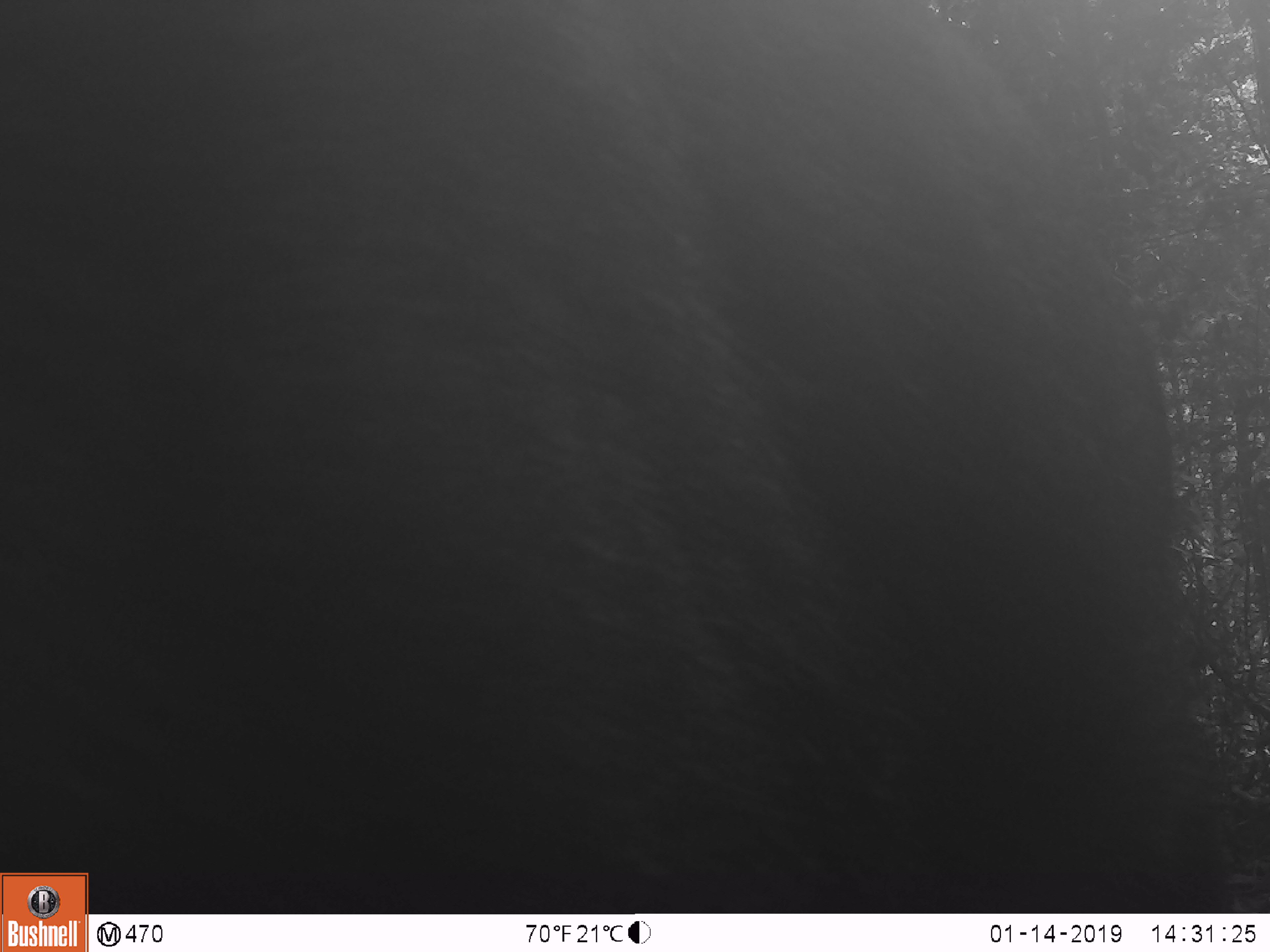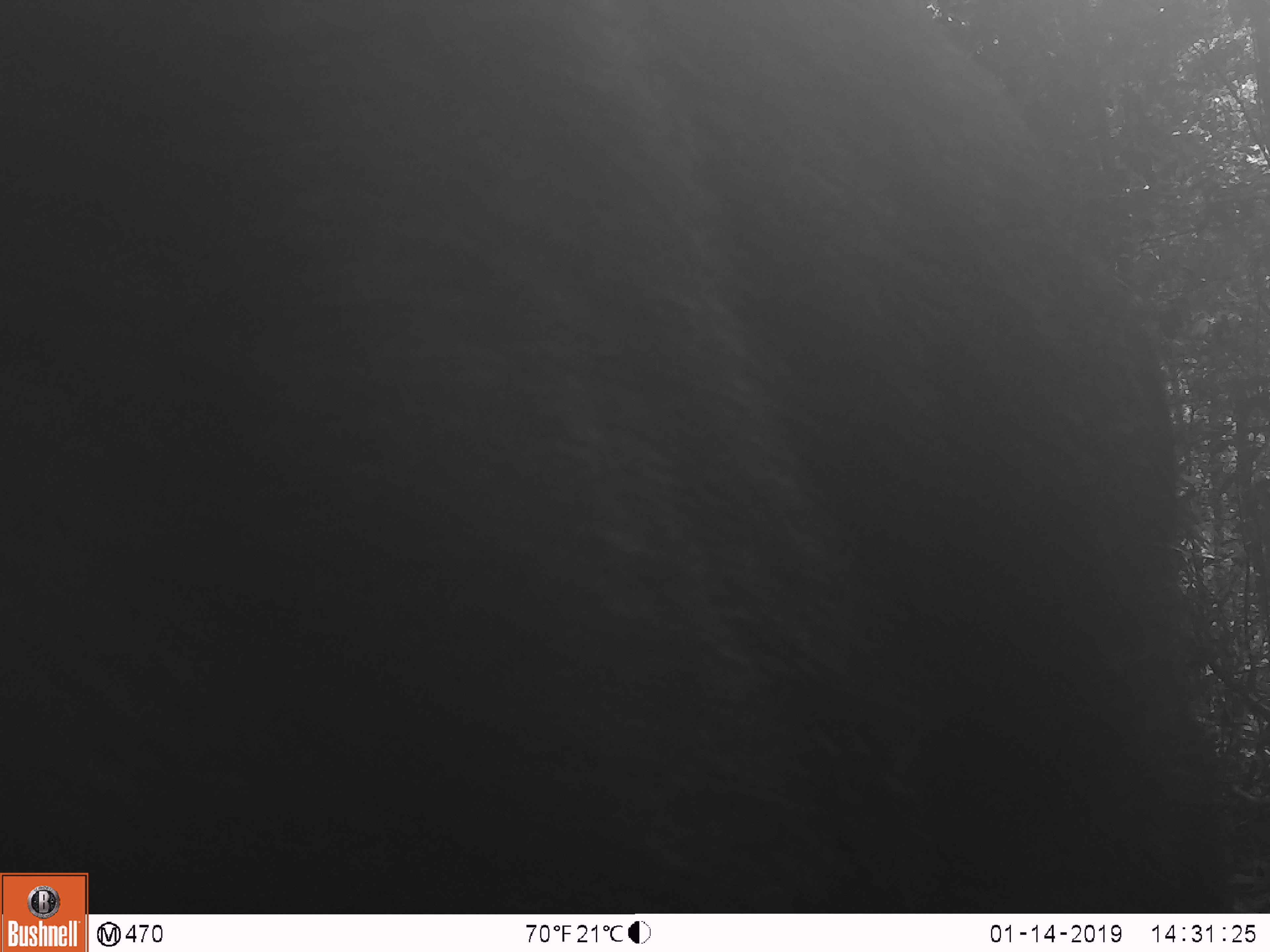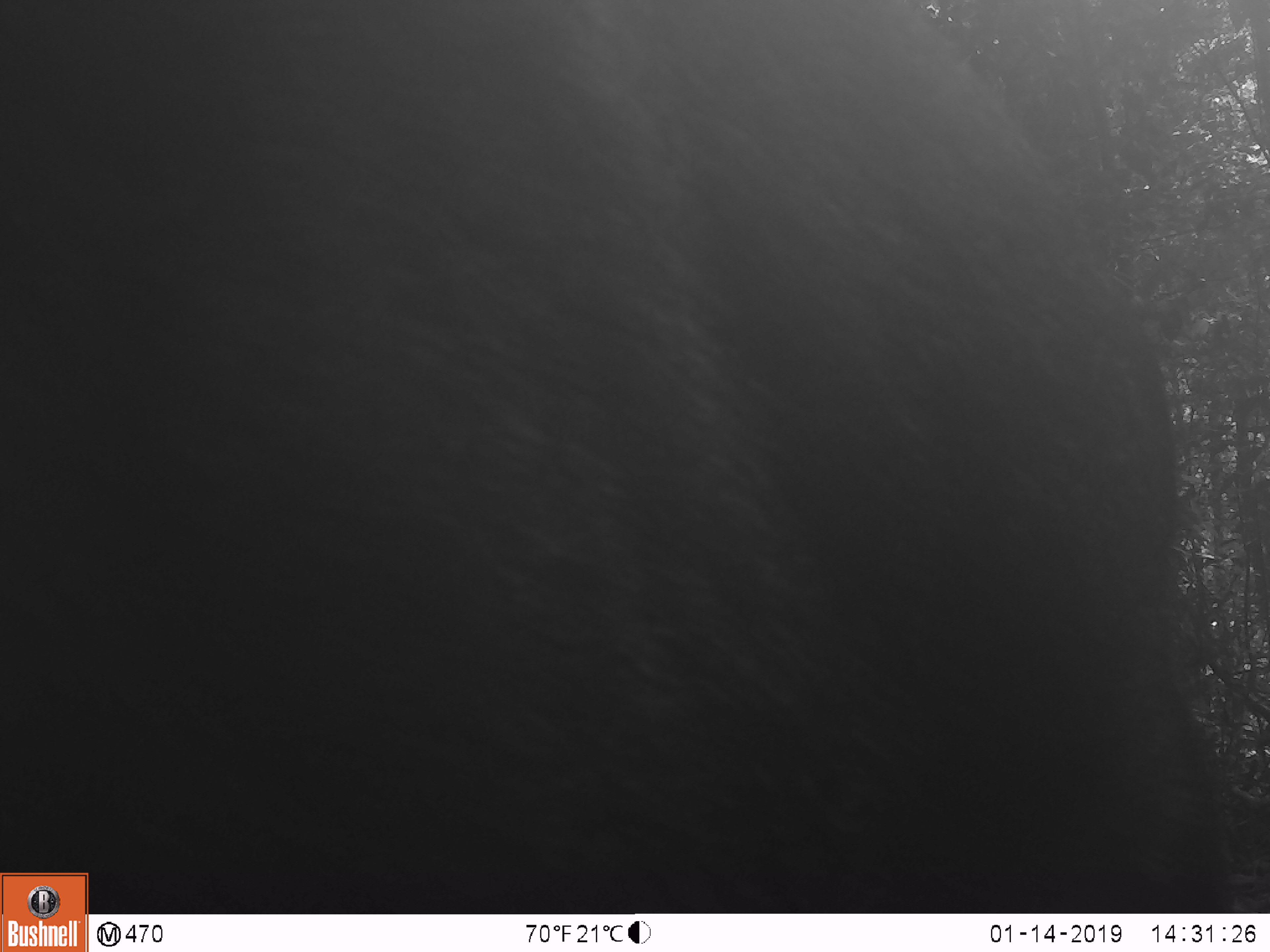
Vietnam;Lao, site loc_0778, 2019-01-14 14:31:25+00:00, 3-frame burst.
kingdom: Animalia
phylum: Chordata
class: Mammalia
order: Artiodactyla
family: Bovidae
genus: Capricornis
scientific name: Capricornis sumatraensis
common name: chinese serow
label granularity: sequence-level